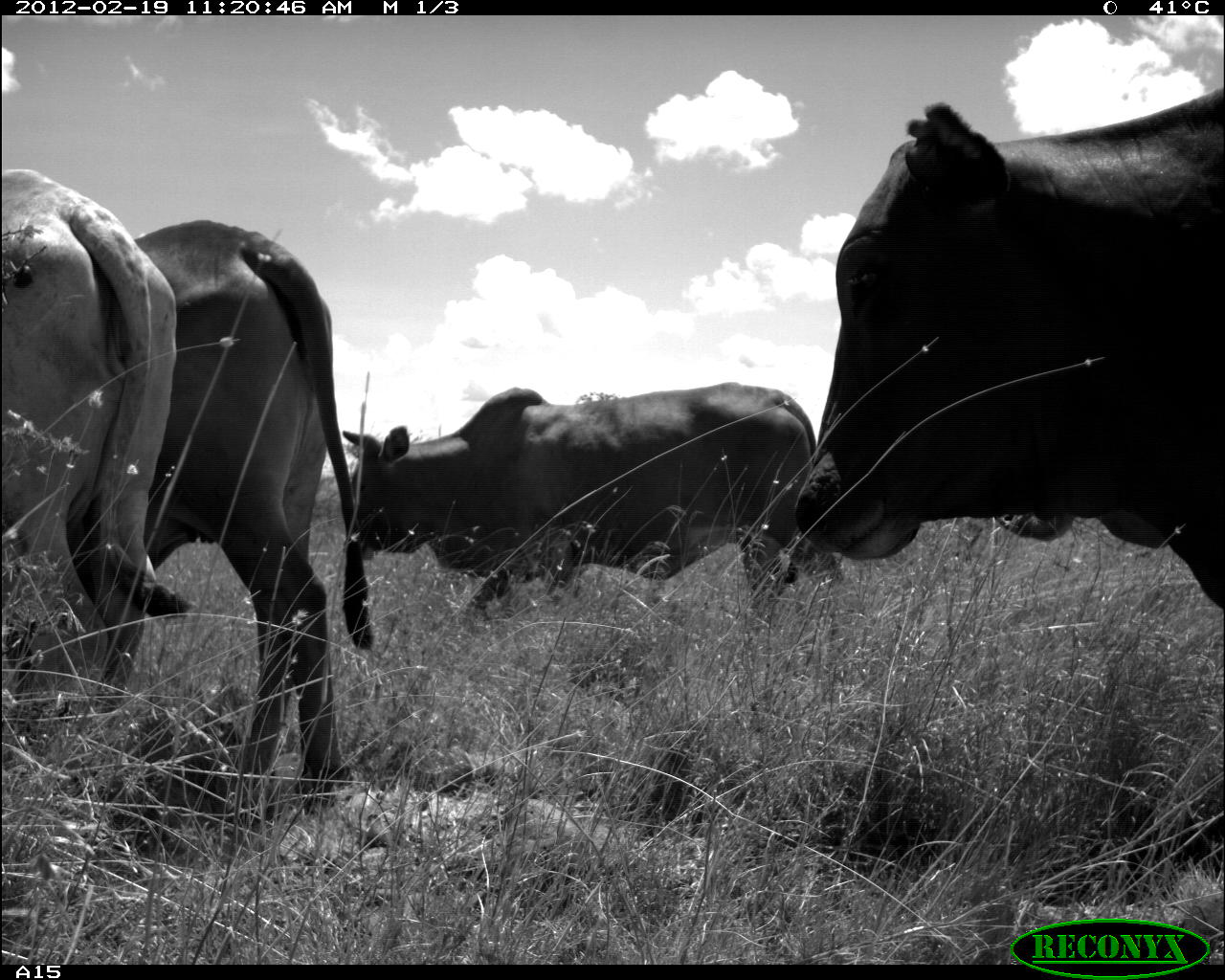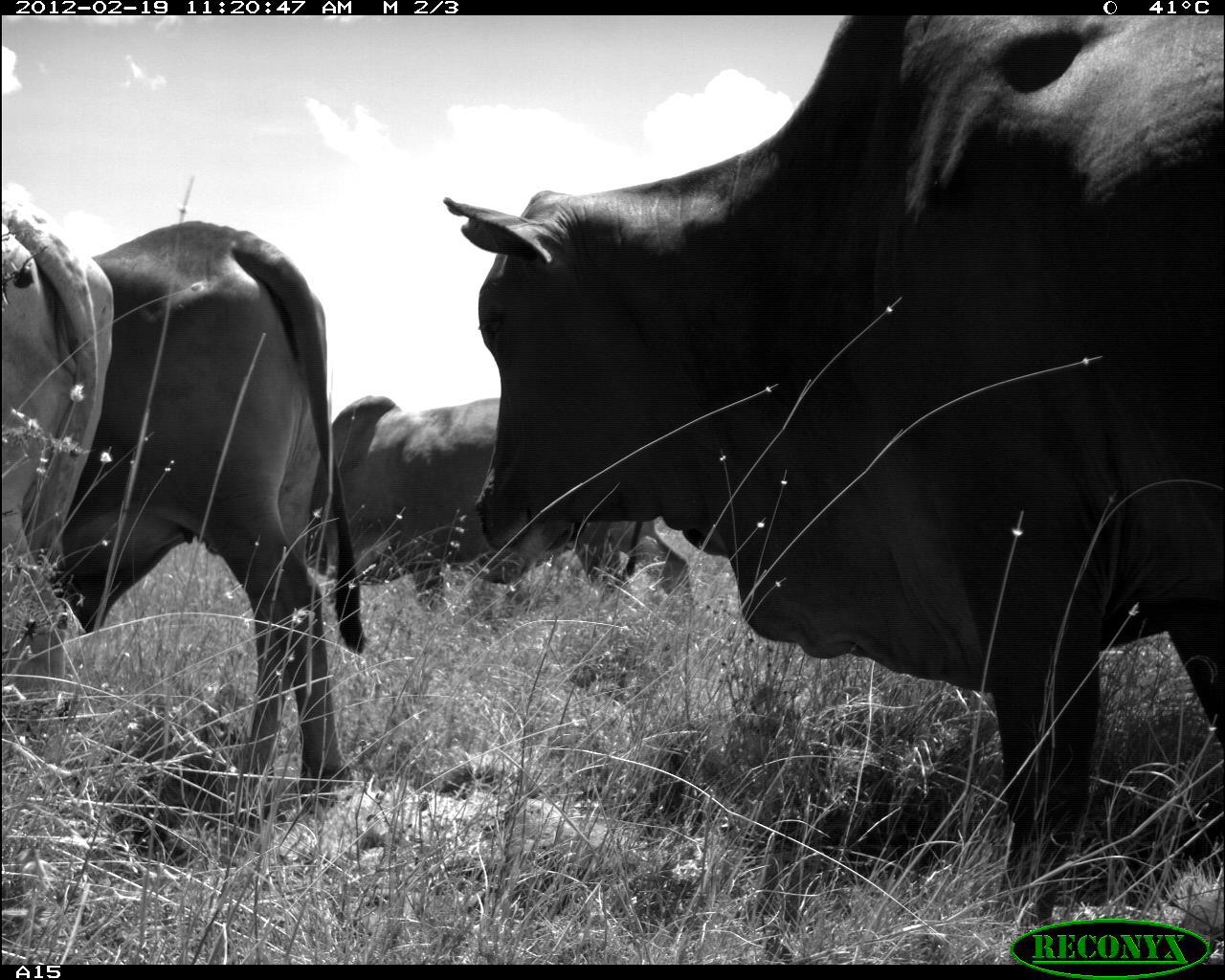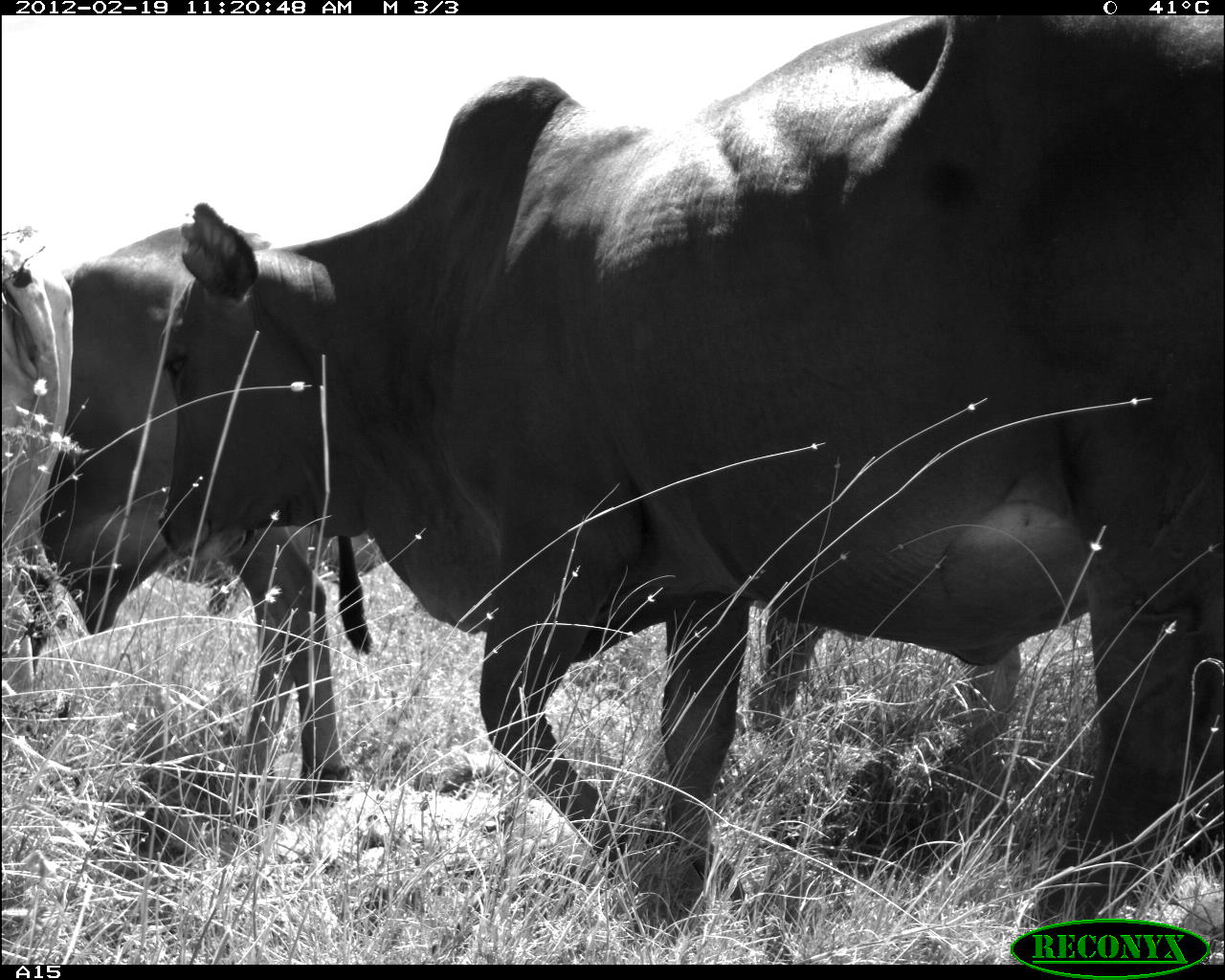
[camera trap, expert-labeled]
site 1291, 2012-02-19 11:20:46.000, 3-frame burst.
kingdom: Animalia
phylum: Chordata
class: Mammalia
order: Artiodactyla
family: Bovidae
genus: Bos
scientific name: Bos taurus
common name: domestic cattle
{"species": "Bos taurus (domestic cattle)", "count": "4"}